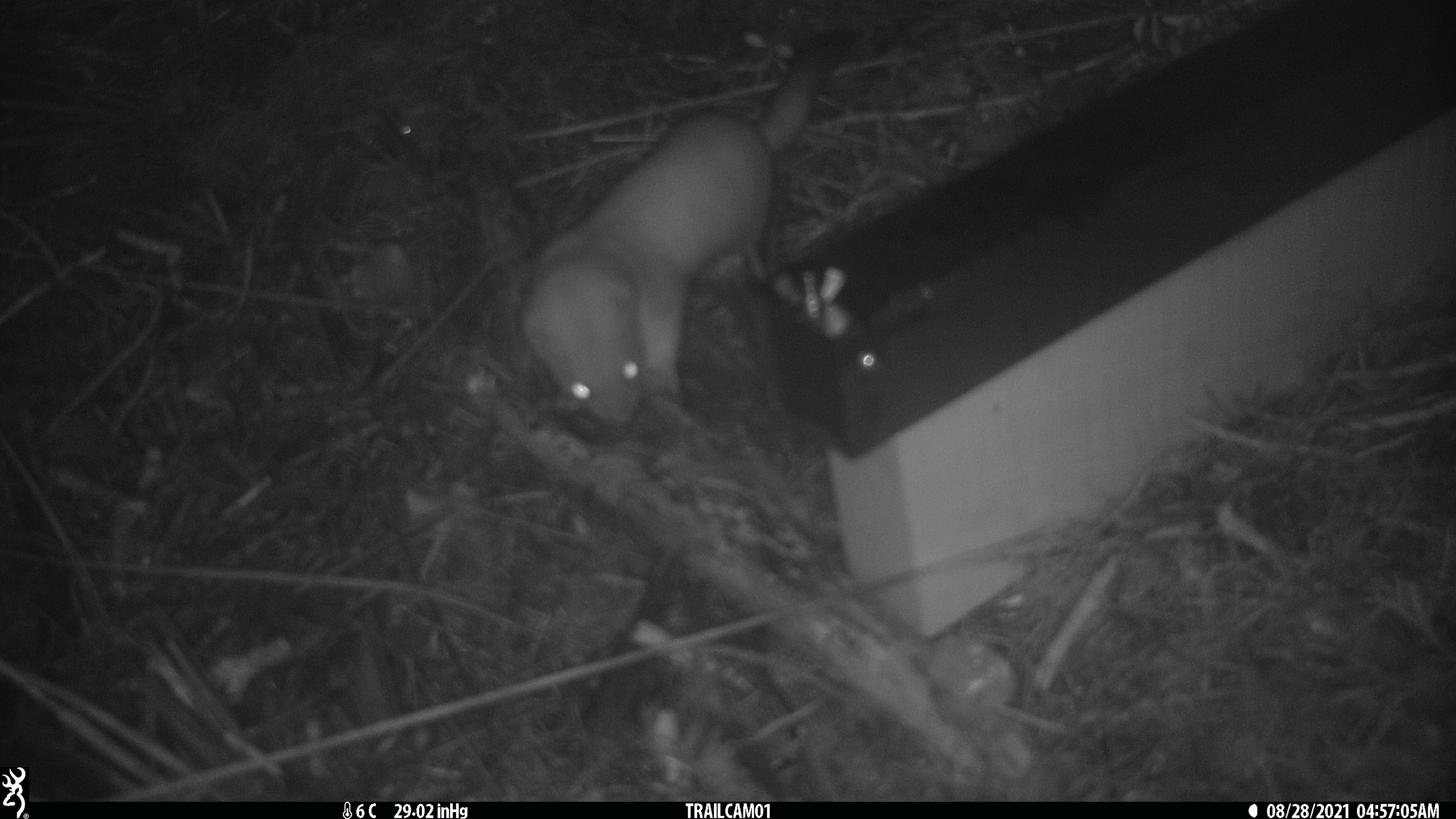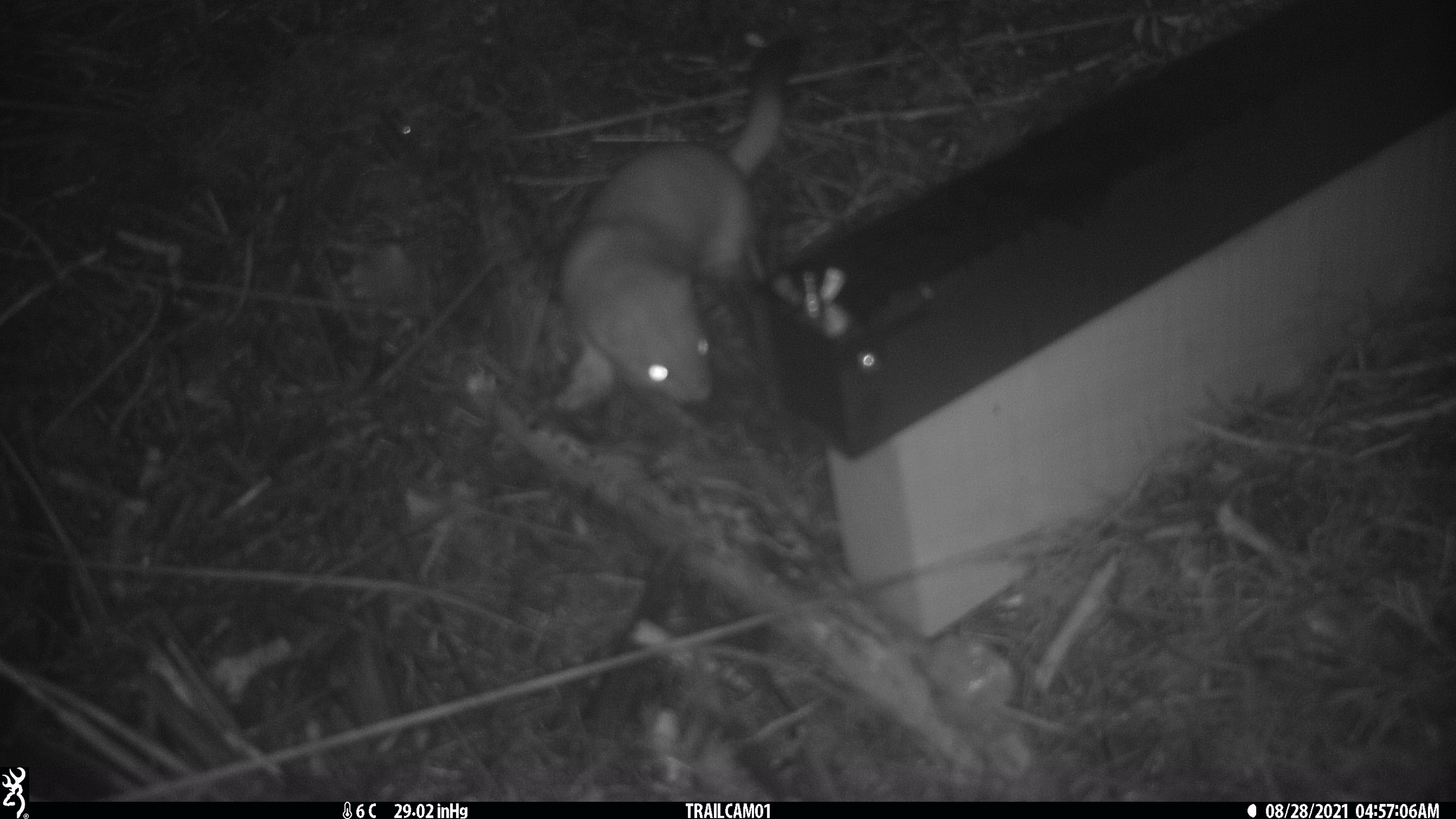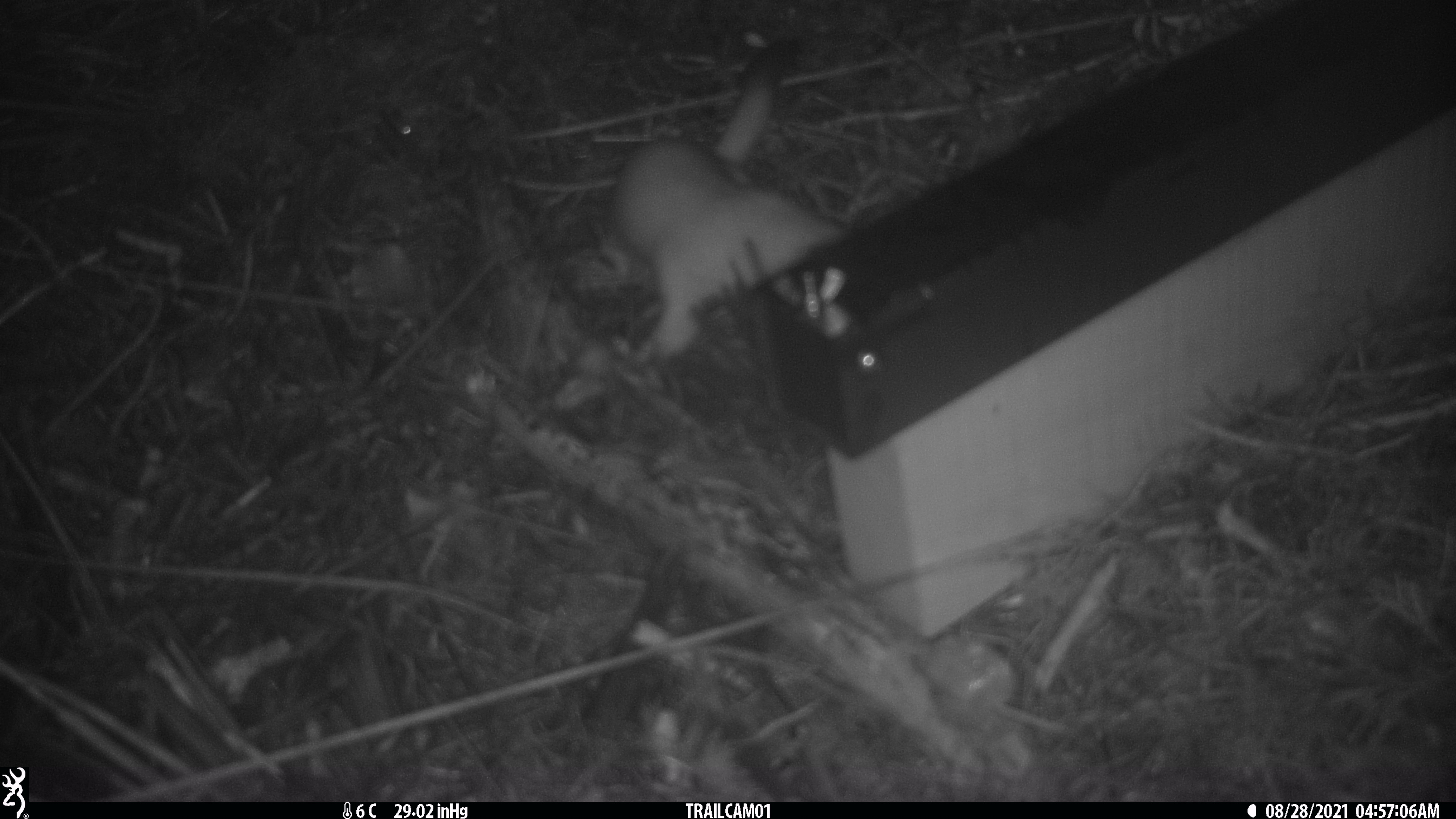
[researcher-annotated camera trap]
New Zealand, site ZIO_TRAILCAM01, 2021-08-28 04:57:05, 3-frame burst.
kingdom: Animalia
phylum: Chordata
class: Mammalia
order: Carnivora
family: Mustelidae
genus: Mustela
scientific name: Mustela erminea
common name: stoat